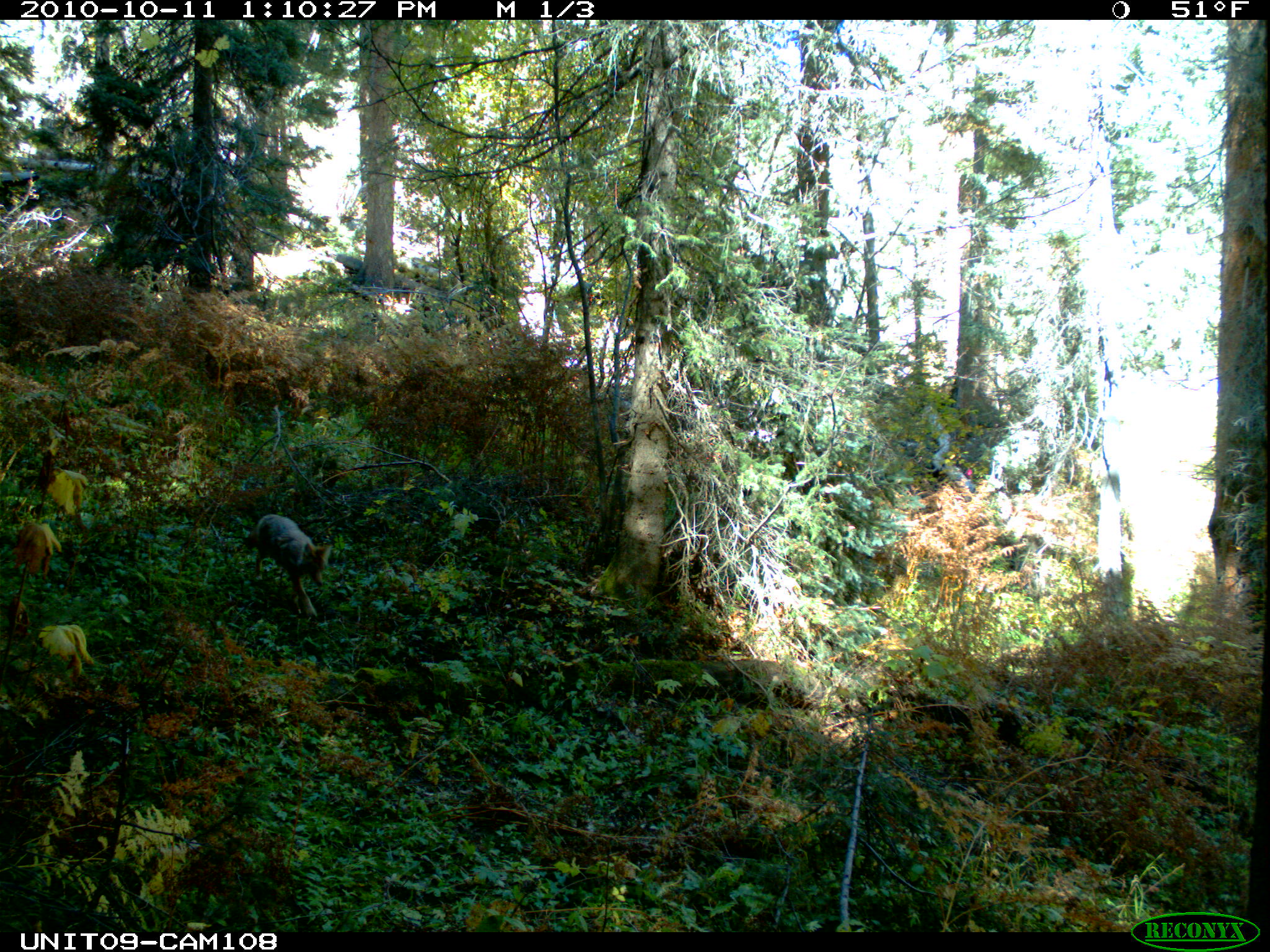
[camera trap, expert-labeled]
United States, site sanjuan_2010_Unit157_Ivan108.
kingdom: Animalia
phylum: Chordata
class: Mammalia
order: Carnivora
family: Canidae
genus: Canis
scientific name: Canis latrans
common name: coyote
Canis latrans (coyote).